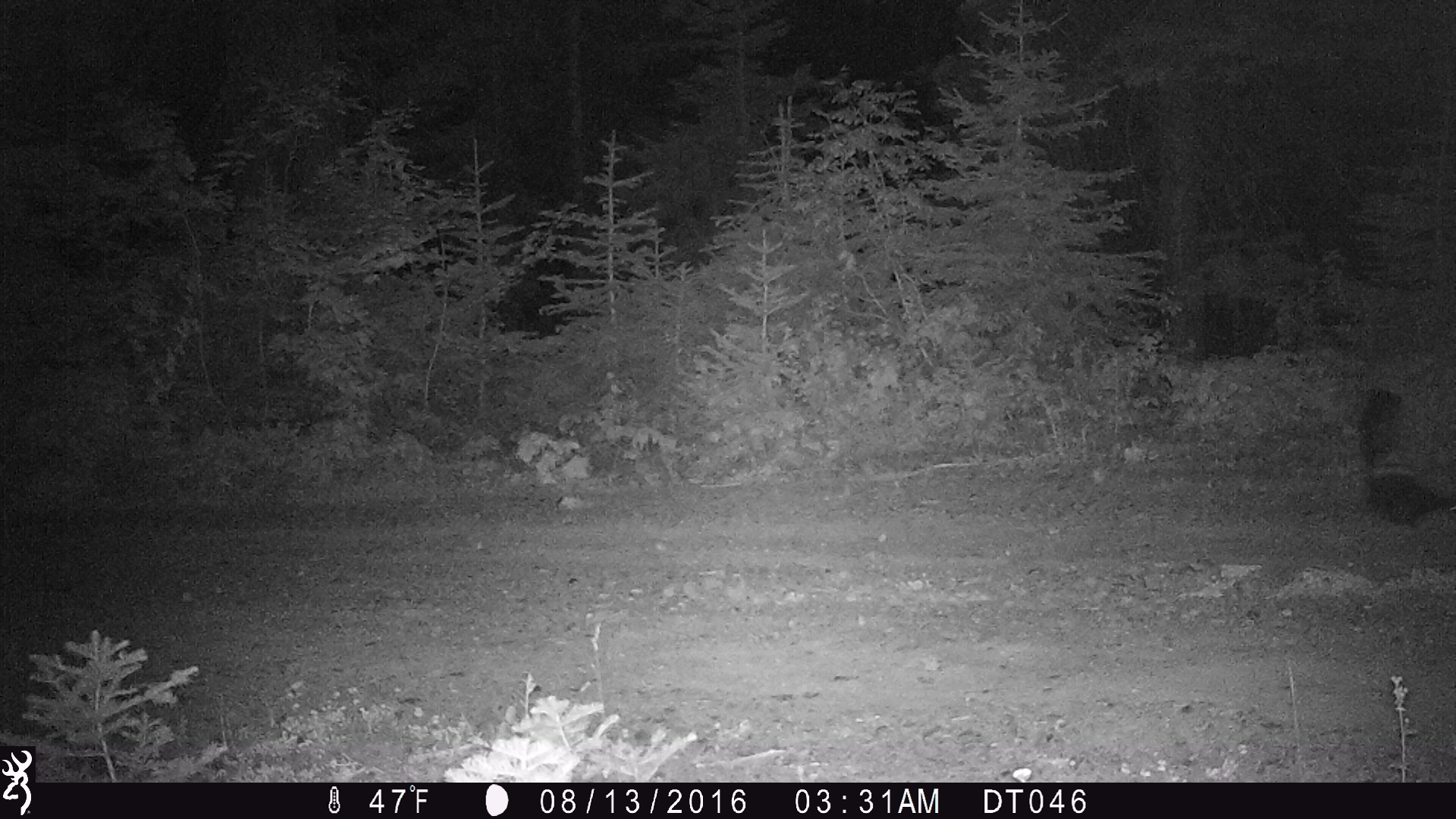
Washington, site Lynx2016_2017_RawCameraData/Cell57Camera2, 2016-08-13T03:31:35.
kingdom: Animalia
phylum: Chordata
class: Mammalia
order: Carnivora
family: Mephitidae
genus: Mephitis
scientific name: Mephitis mephitis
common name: striped skunk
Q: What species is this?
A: Mephitis mephitis (striped skunk).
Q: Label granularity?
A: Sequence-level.